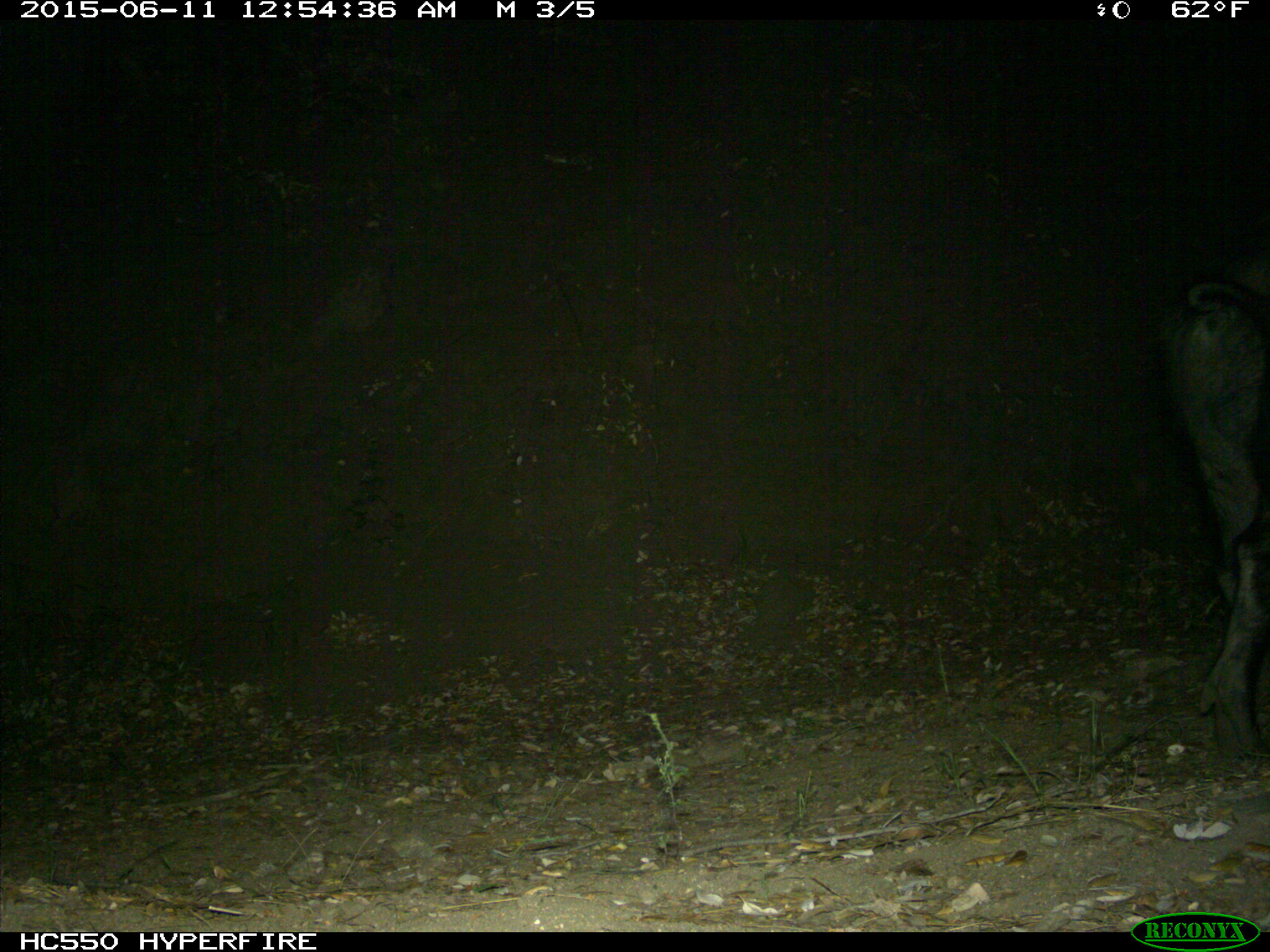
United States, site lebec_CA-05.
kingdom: Animalia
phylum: Chordata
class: Mammalia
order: Artiodactyla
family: Suidae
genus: Sus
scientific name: Sus scrofa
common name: wild boar